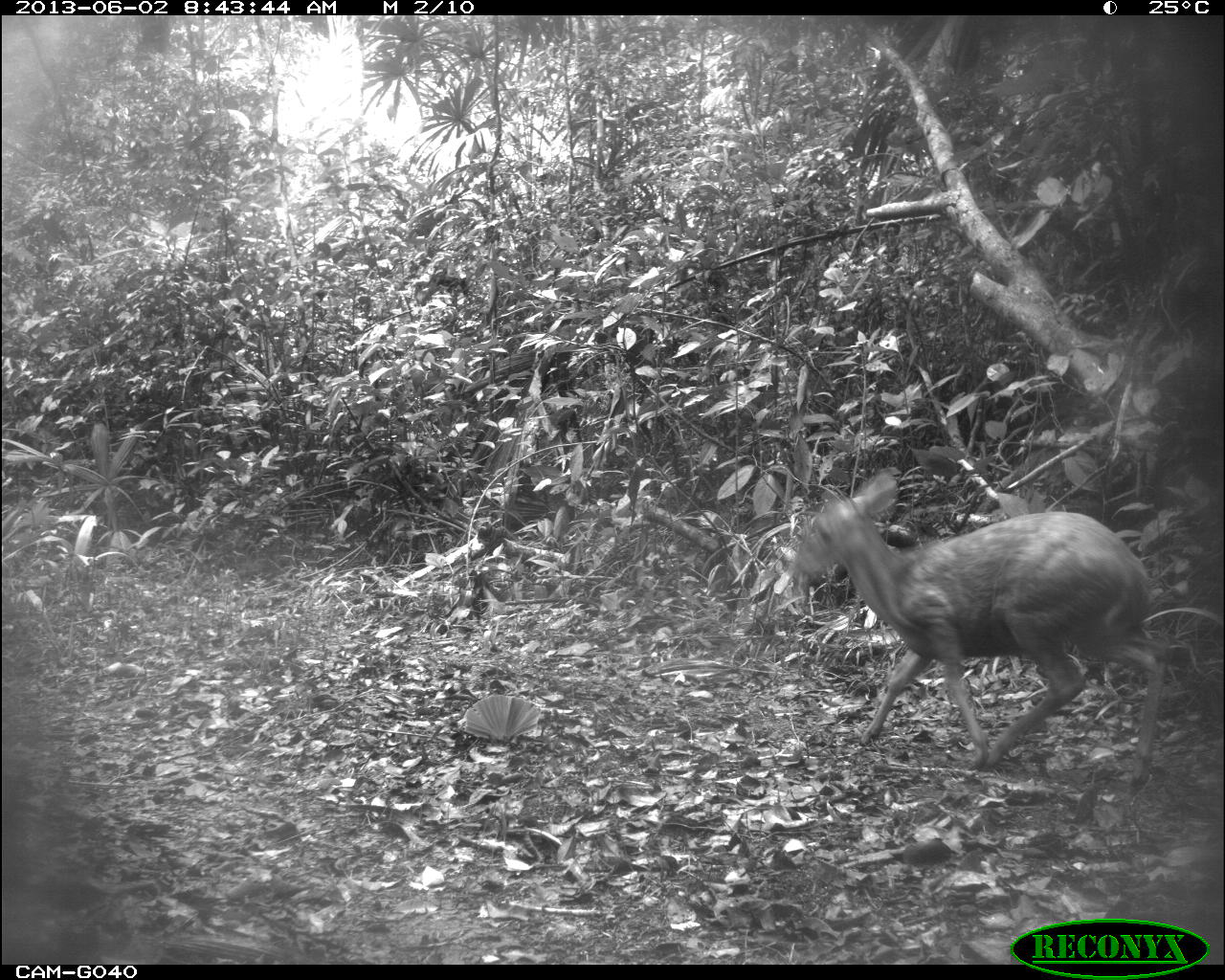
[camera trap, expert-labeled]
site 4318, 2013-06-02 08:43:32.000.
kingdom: Animalia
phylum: Chordata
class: Mammalia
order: Artiodactyla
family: Cervidae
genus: Mazama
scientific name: Mazama temama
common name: central american red brocket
Mazama temama (central american red brocket), count 2.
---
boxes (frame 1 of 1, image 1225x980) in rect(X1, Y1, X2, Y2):
mazama temama: rect(789, 470, 1169, 793)